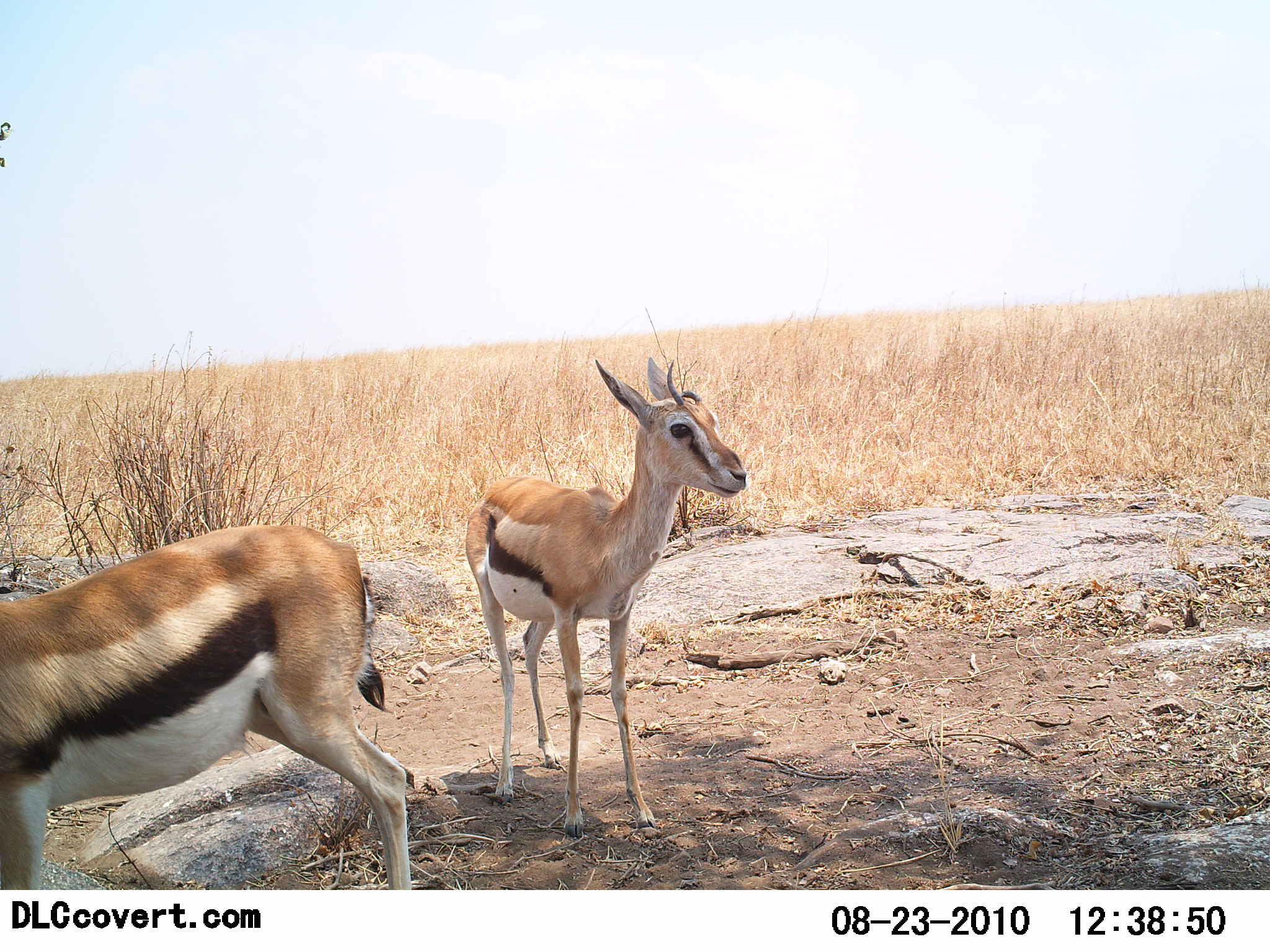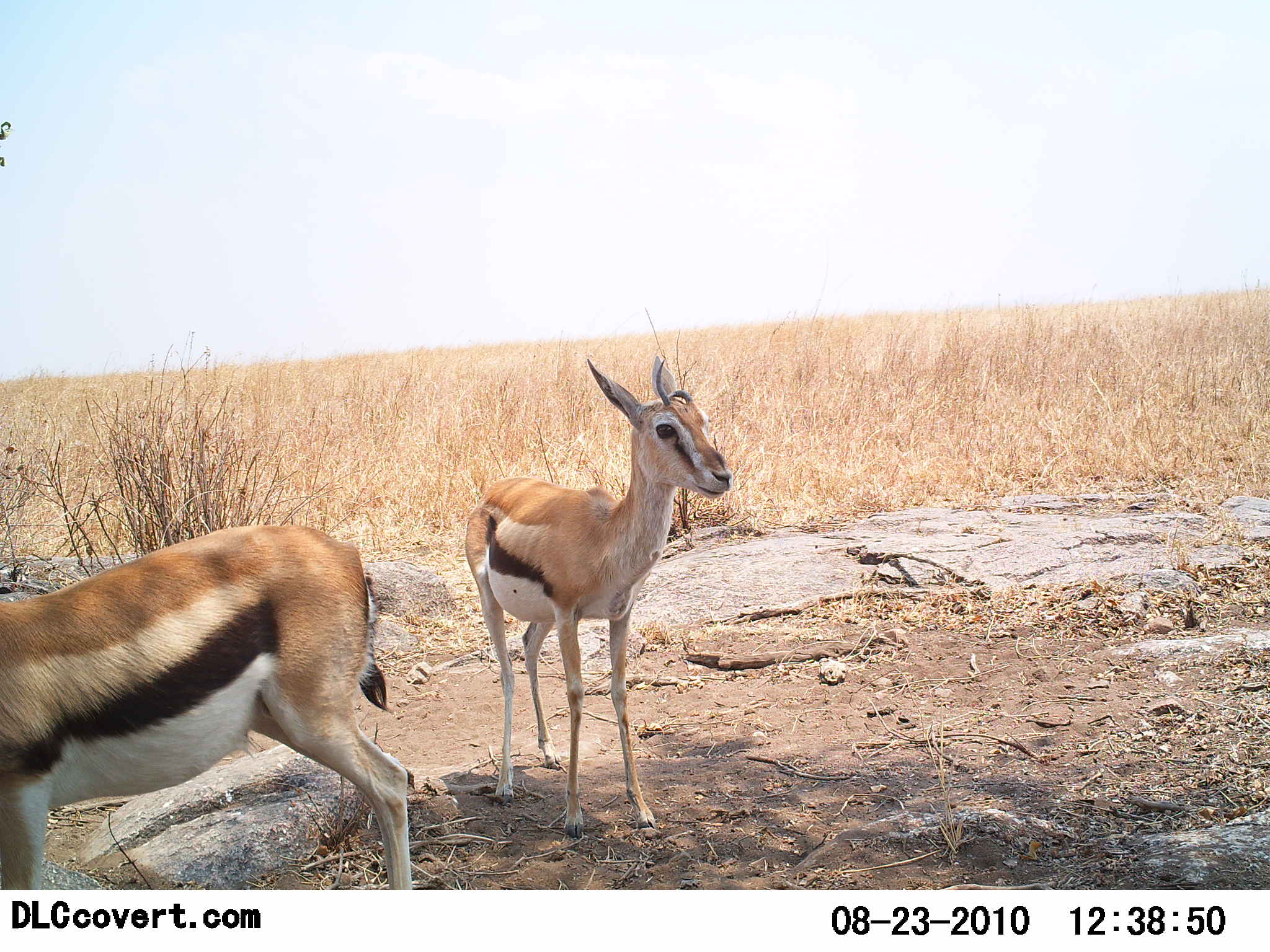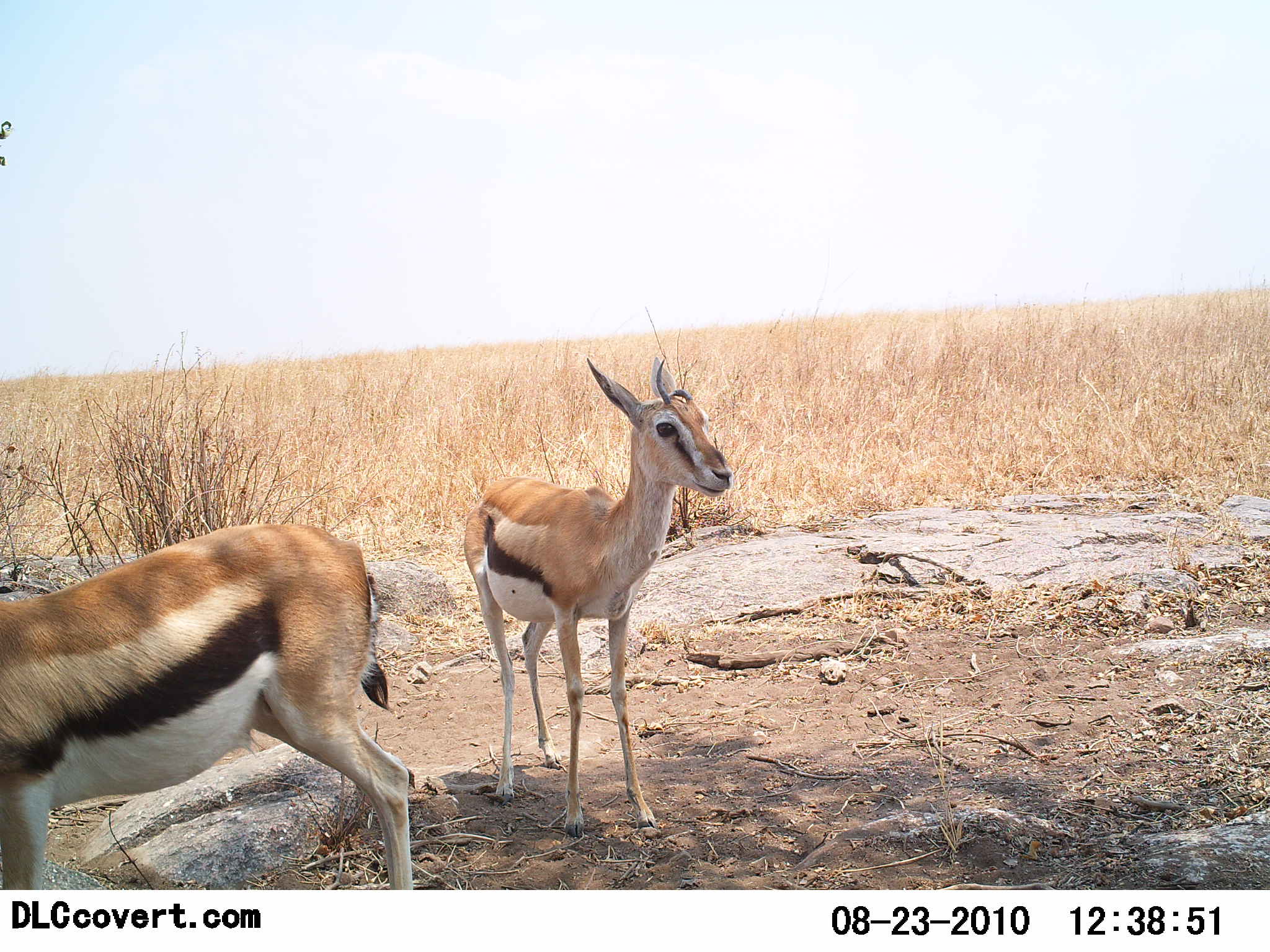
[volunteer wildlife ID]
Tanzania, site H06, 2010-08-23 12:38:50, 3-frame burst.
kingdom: Animalia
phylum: Chordata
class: Mammalia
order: Artiodactyla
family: Bovidae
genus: Eudorcas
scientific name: Eudorcas thomsonii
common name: thomson's gazelle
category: gazellethomsons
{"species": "gazellethomsons (thomson's gazelle) (Eudorcas thomsonii)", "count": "2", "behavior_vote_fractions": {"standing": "100%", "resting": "0%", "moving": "0%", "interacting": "0%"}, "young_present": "8%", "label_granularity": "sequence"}